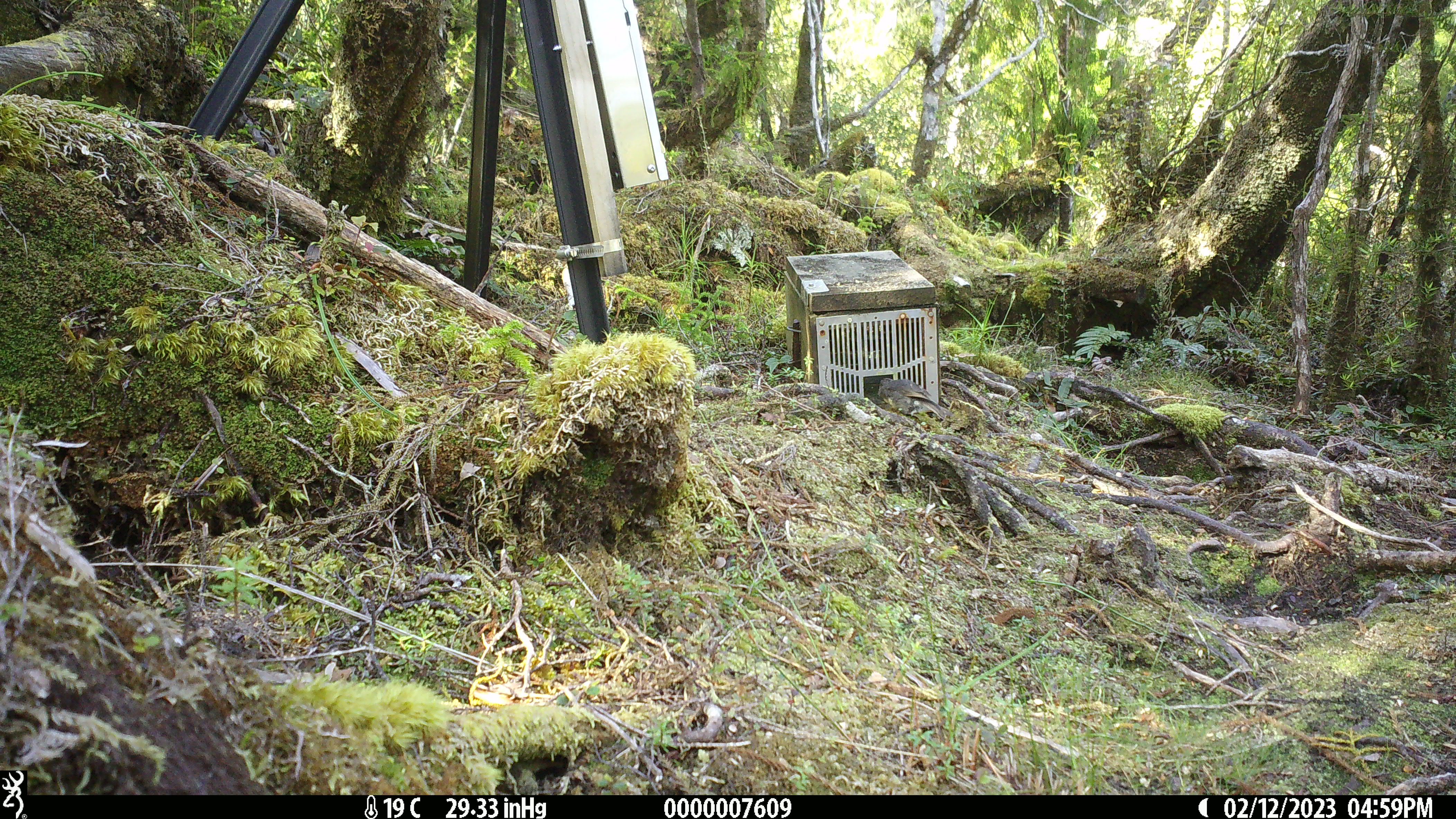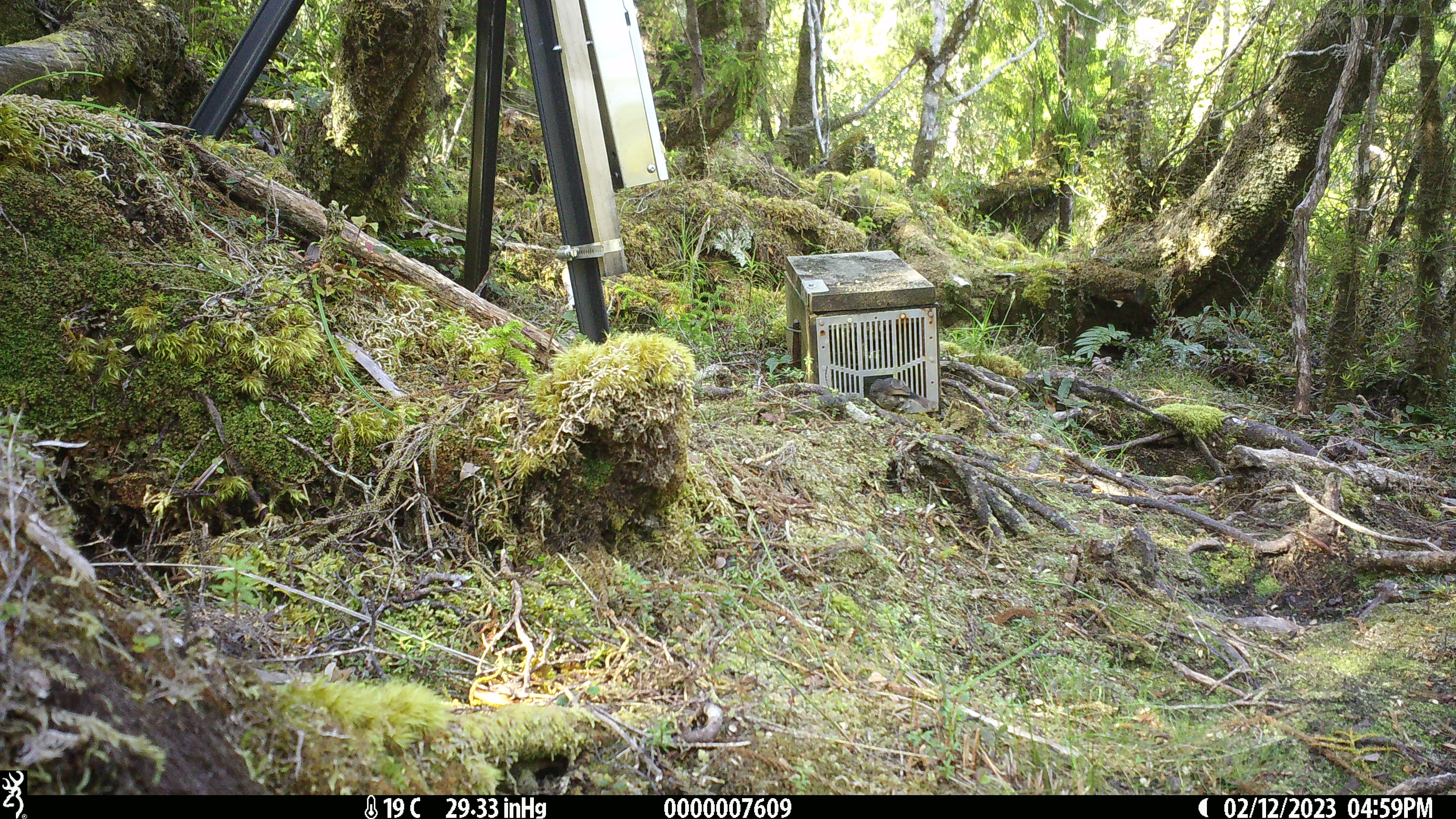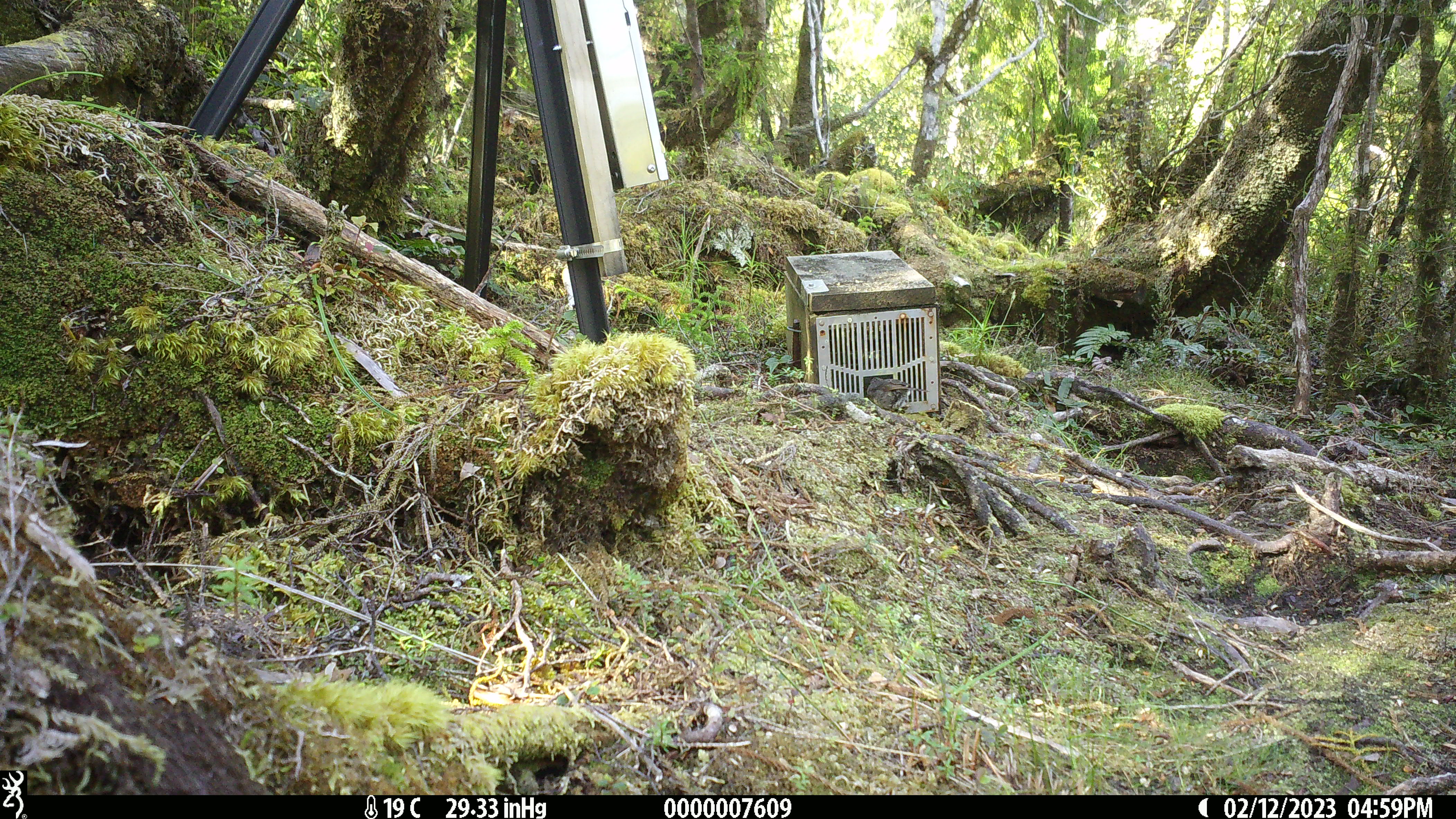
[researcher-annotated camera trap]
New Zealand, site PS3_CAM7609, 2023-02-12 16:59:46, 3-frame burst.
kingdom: Animalia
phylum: Chordata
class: Aves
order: Passeriformes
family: Petroicidae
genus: Petroica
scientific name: Petroica australis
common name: new zealand robin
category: robin